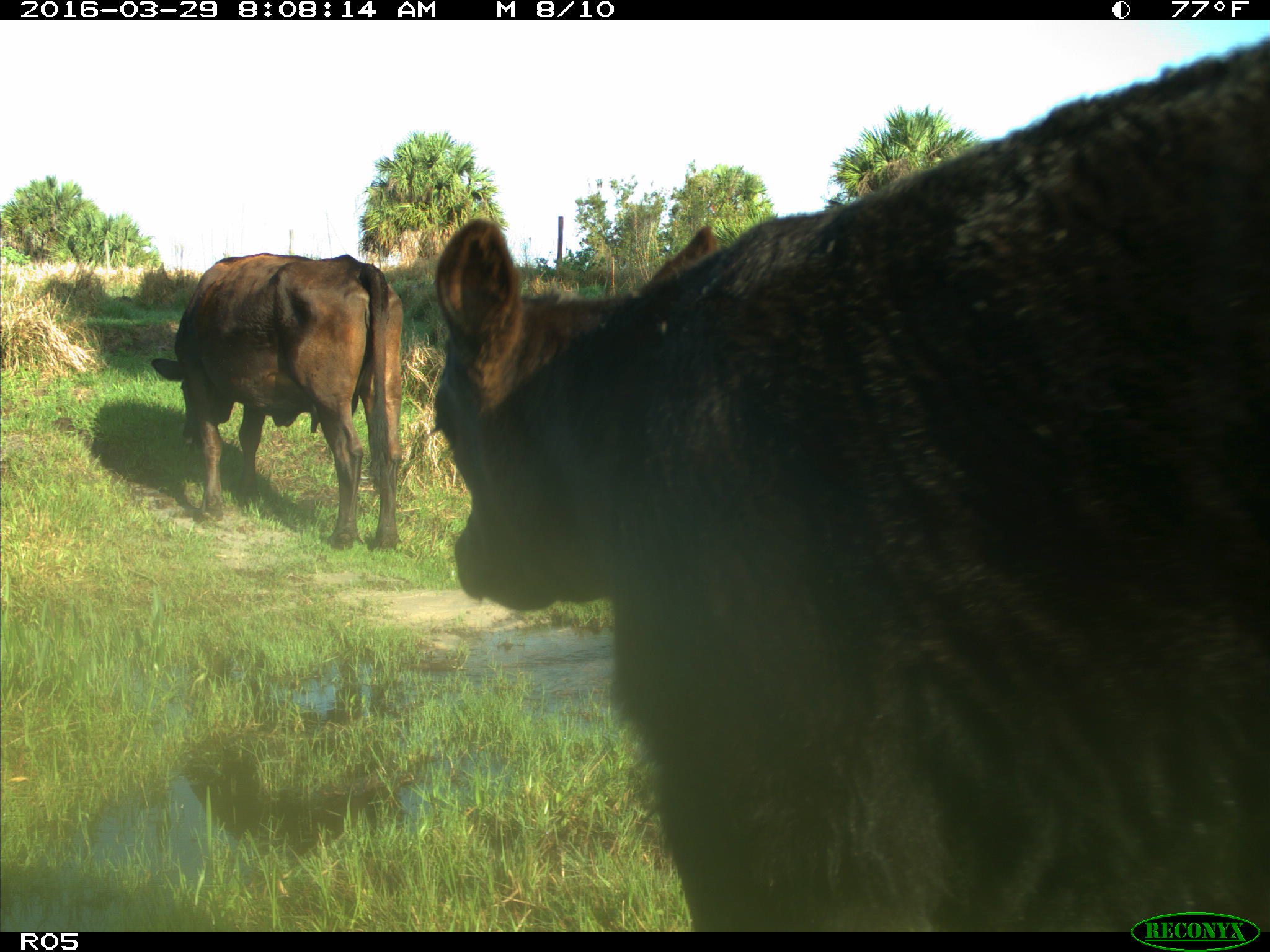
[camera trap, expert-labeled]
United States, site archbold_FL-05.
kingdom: Animalia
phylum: Chordata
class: Mammalia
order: Artiodactyla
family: Bovidae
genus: Bos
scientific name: Bos taurus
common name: domestic cow